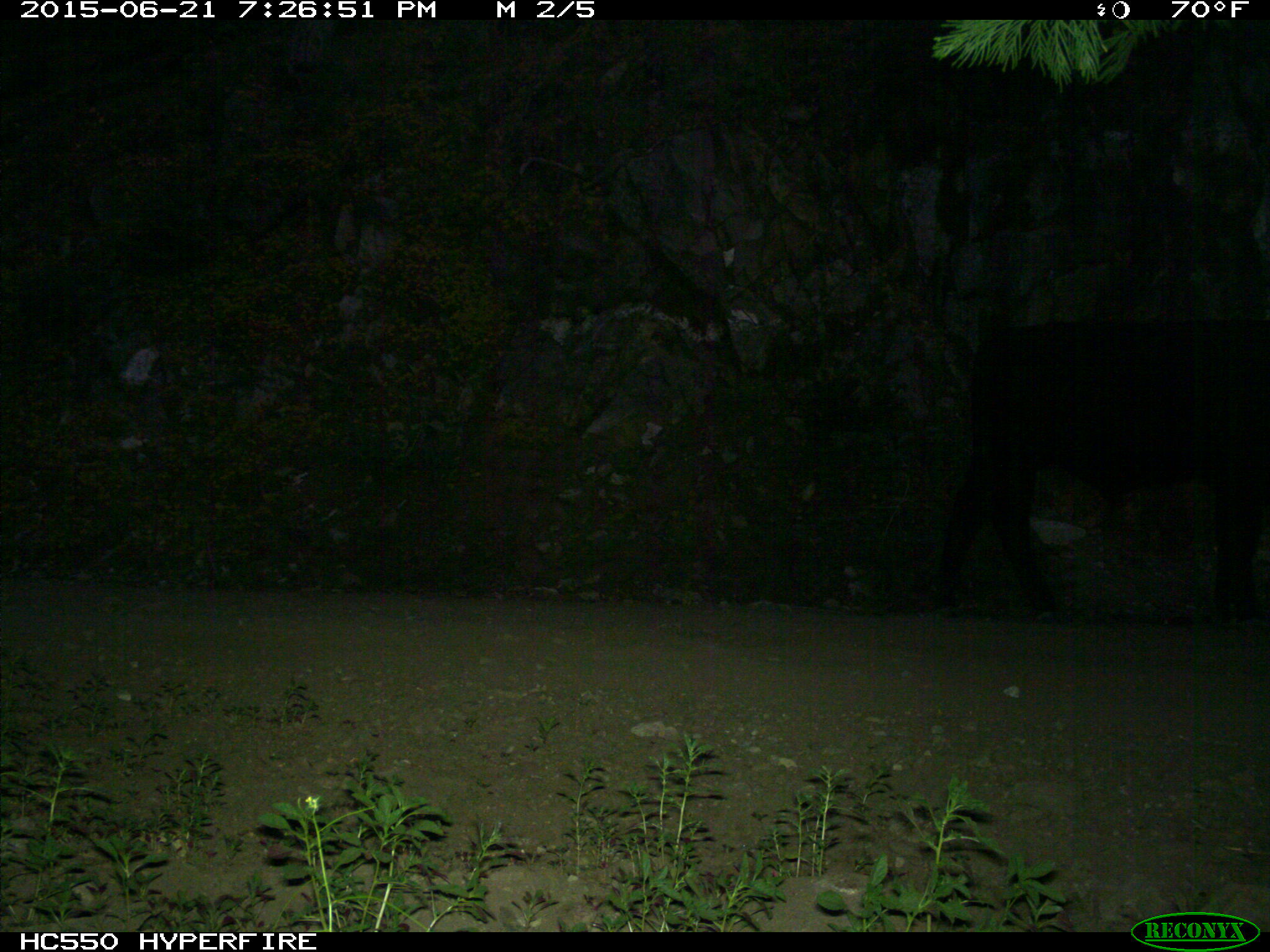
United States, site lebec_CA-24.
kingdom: Animalia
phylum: Chordata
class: Mammalia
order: Artiodactyla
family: Bovidae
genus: Bos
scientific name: Bos taurus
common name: domestic cow